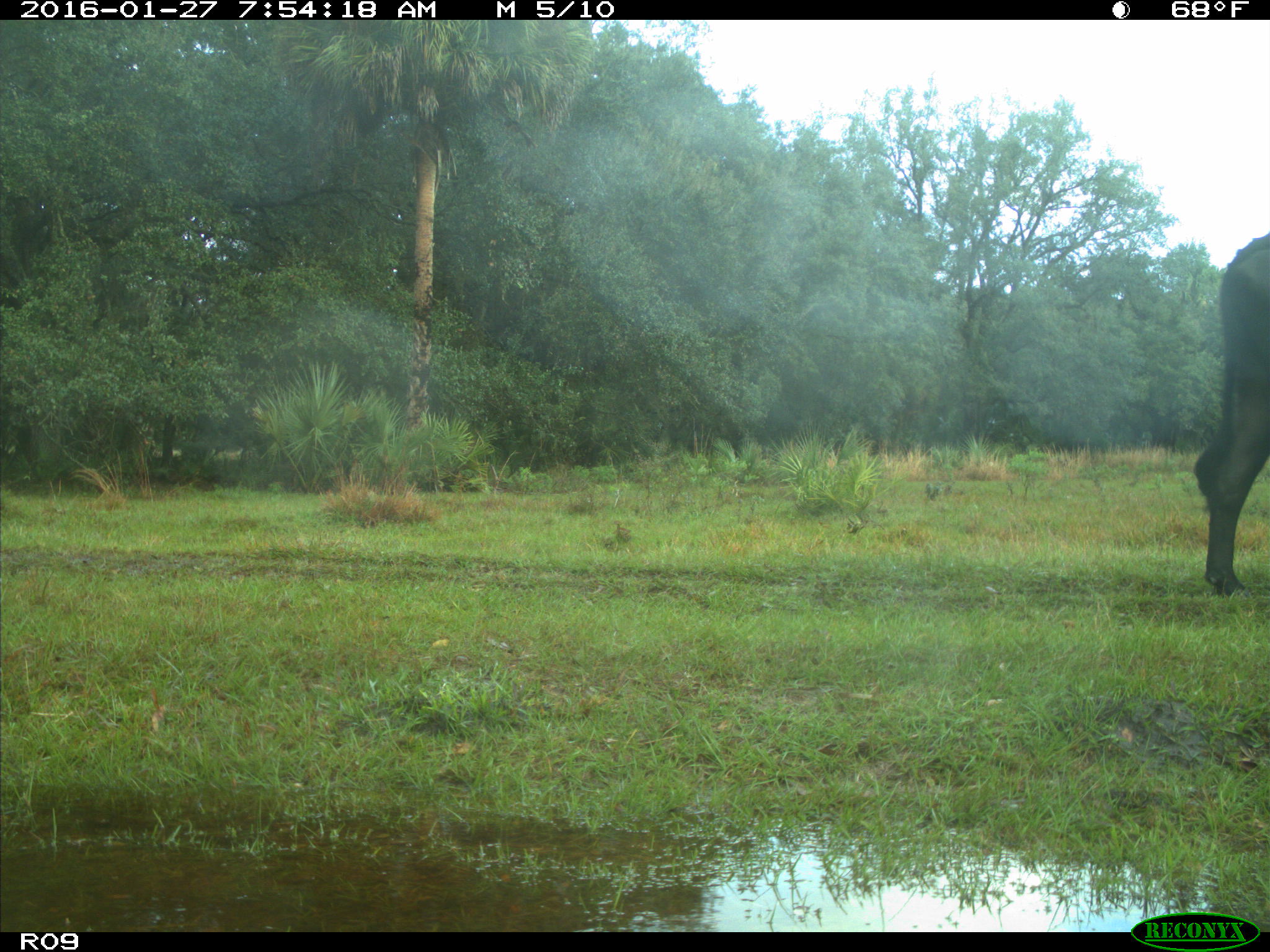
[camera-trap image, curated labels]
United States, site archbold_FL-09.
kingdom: Animalia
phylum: Chordata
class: Mammalia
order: Artiodactyla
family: Bovidae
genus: Bos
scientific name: Bos taurus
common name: domestic cow